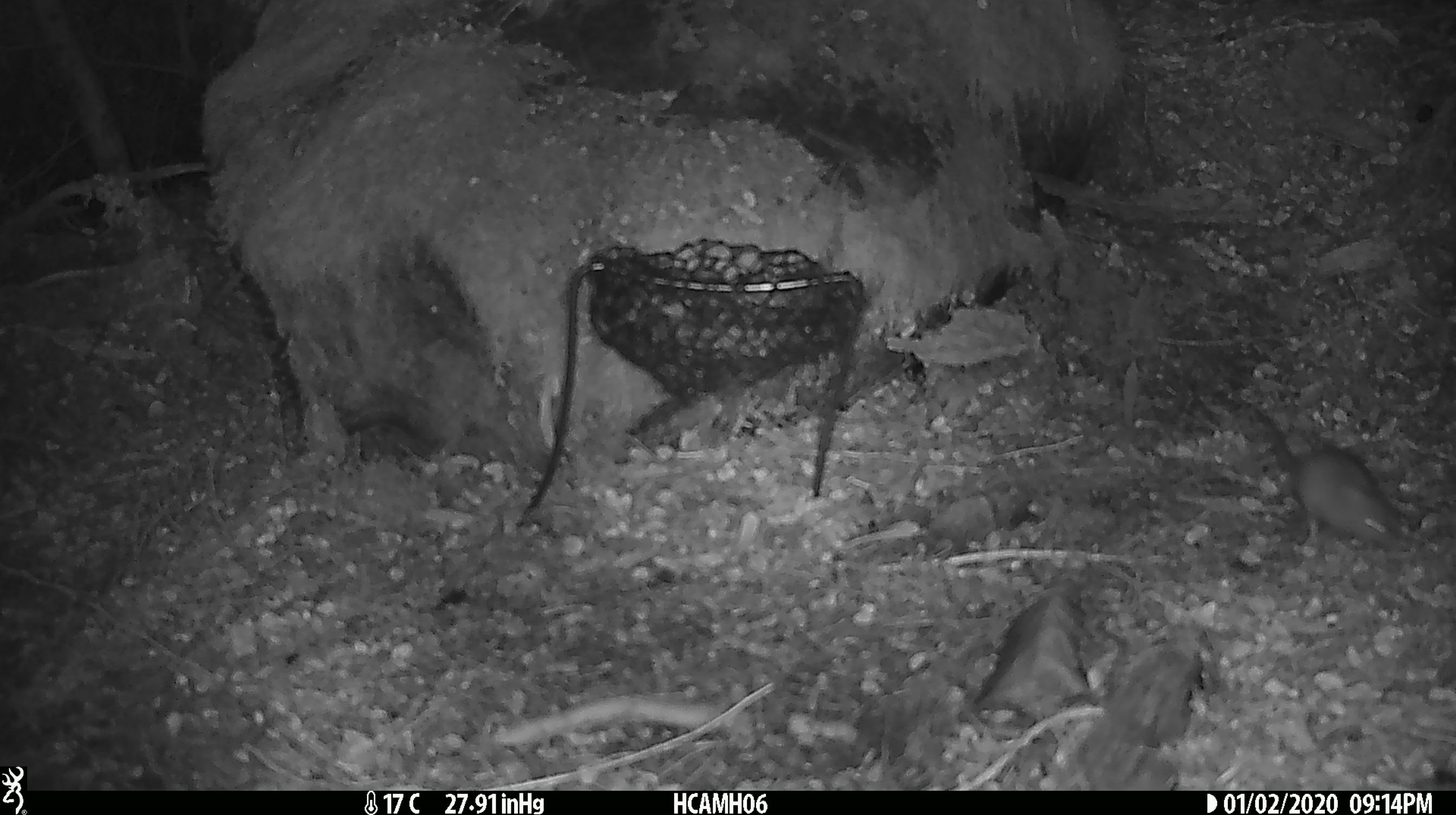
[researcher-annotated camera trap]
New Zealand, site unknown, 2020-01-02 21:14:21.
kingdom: Animalia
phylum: Chordata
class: Mammalia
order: Rodentia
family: Muridae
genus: Mus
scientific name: Mus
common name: mouse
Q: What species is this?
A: Mouse (Mus).